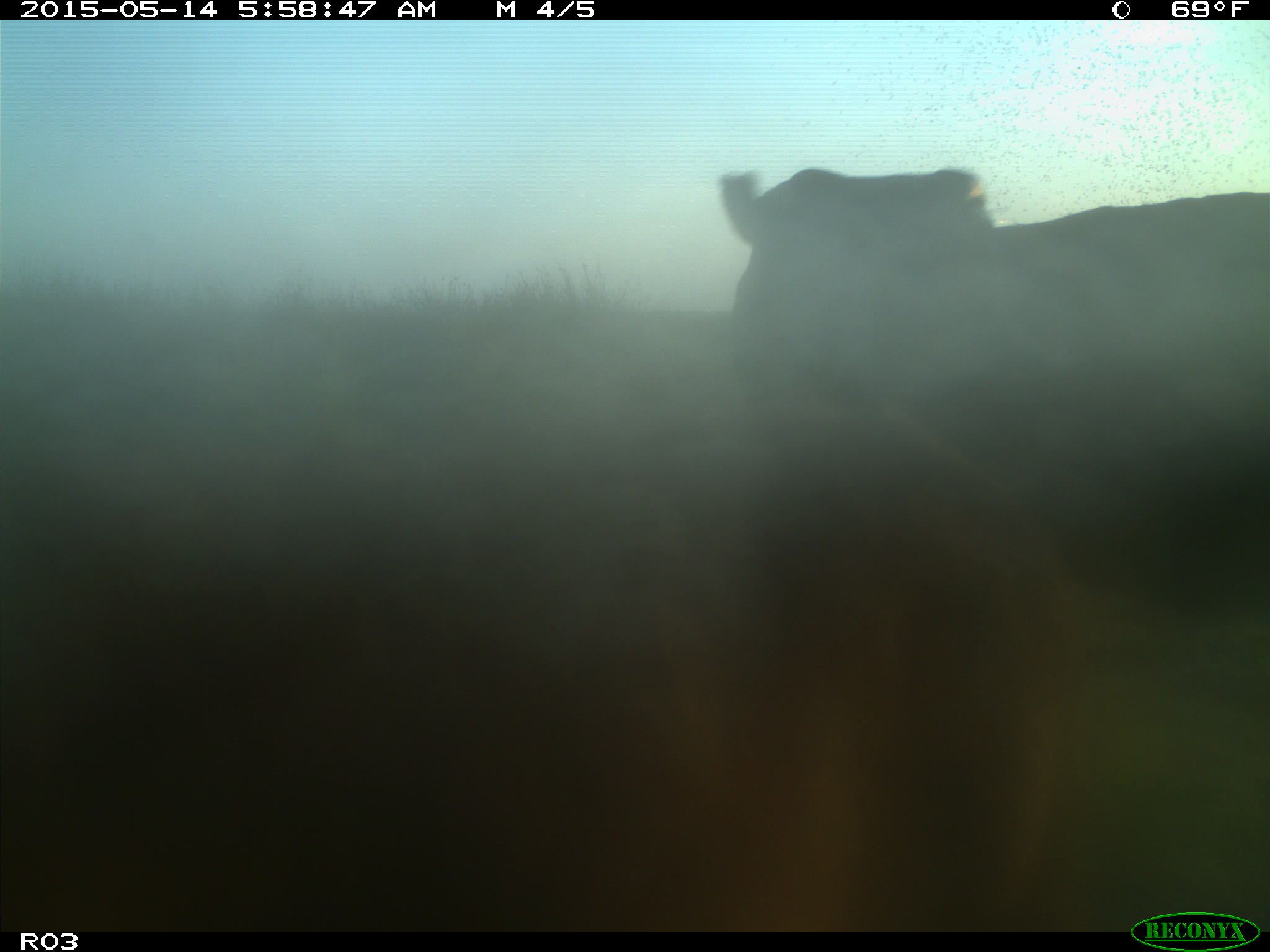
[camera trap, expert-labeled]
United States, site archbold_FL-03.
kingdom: Animalia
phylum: Chordata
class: Mammalia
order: Artiodactyla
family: Bovidae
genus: Bos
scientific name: Bos taurus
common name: domestic cow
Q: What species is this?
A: Bos taurus (domestic cow).